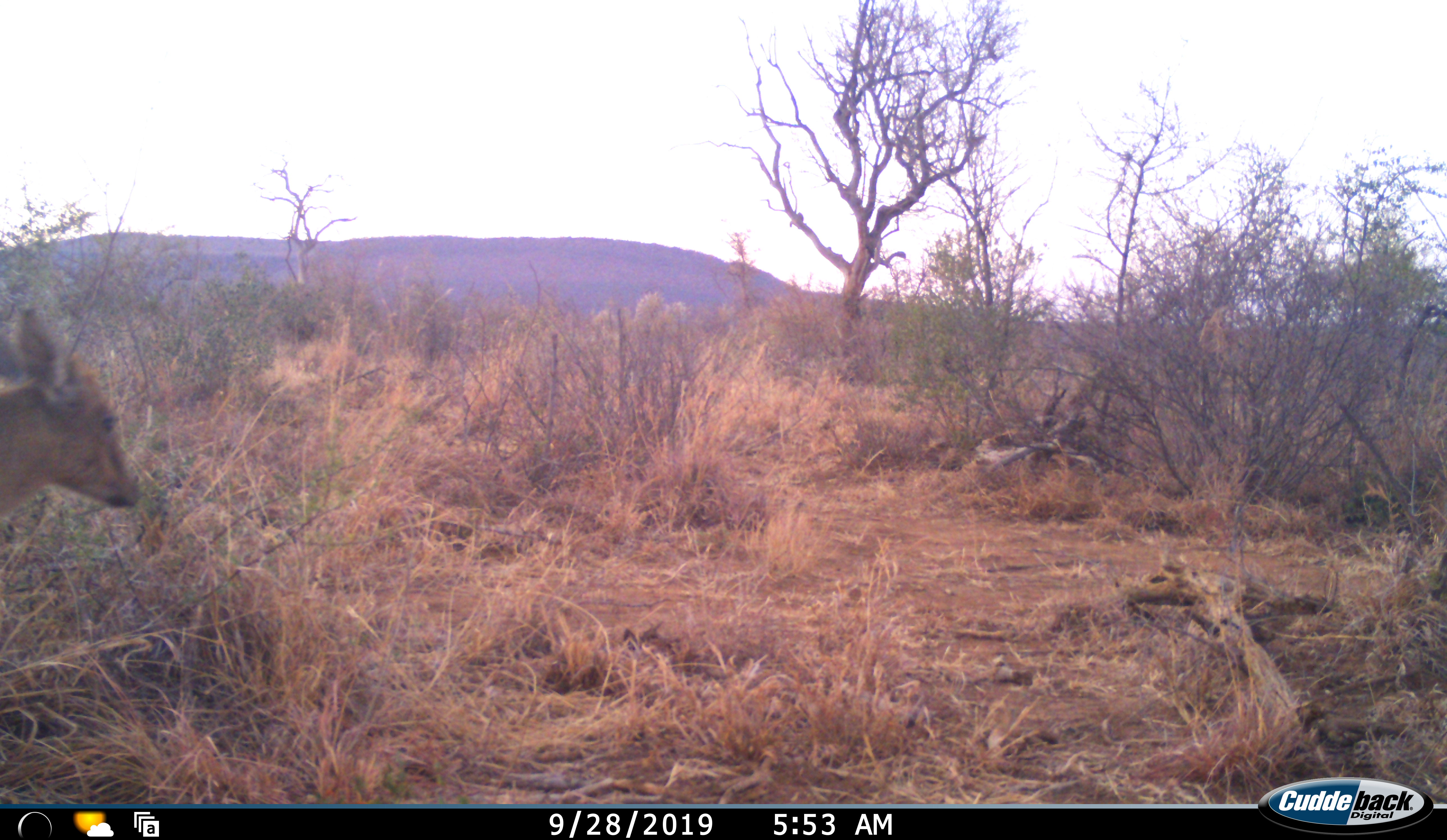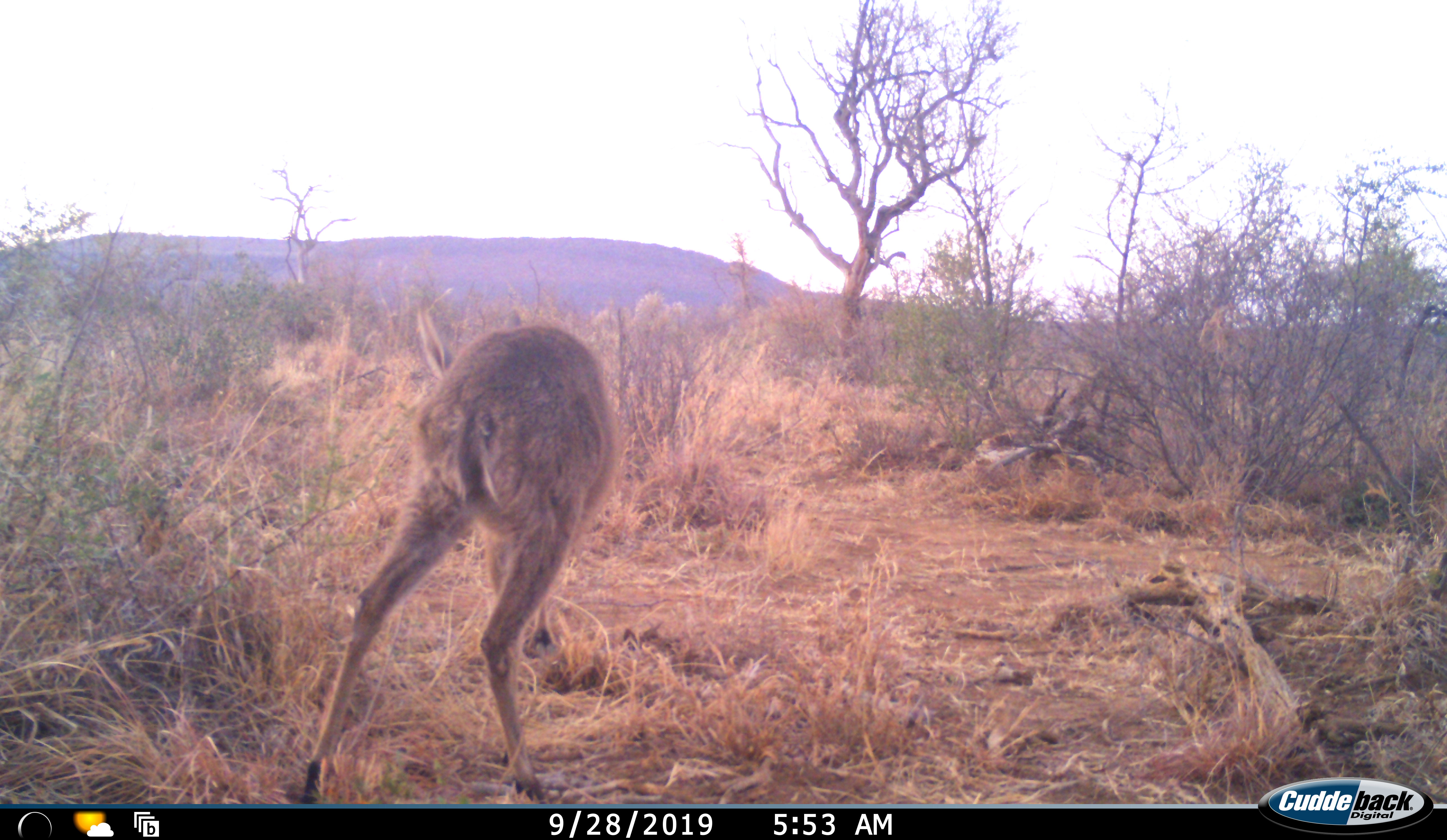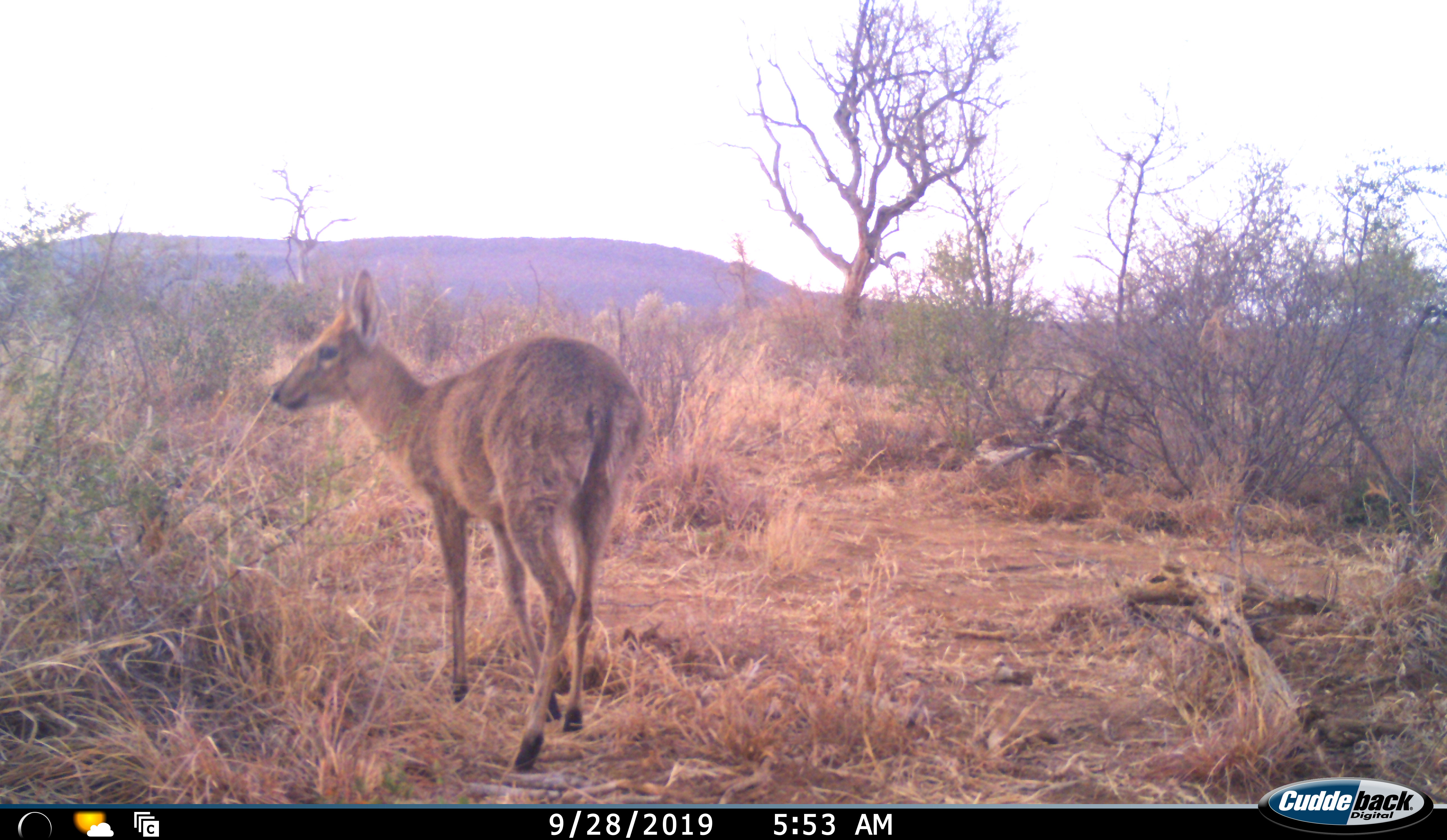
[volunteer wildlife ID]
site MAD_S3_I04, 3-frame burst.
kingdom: Animalia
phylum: Chordata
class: Mammalia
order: Artiodactyla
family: Bovidae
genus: Sylvicapra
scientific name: Sylvicapra grimmia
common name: common duiker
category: duikercommongrey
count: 1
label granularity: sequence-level